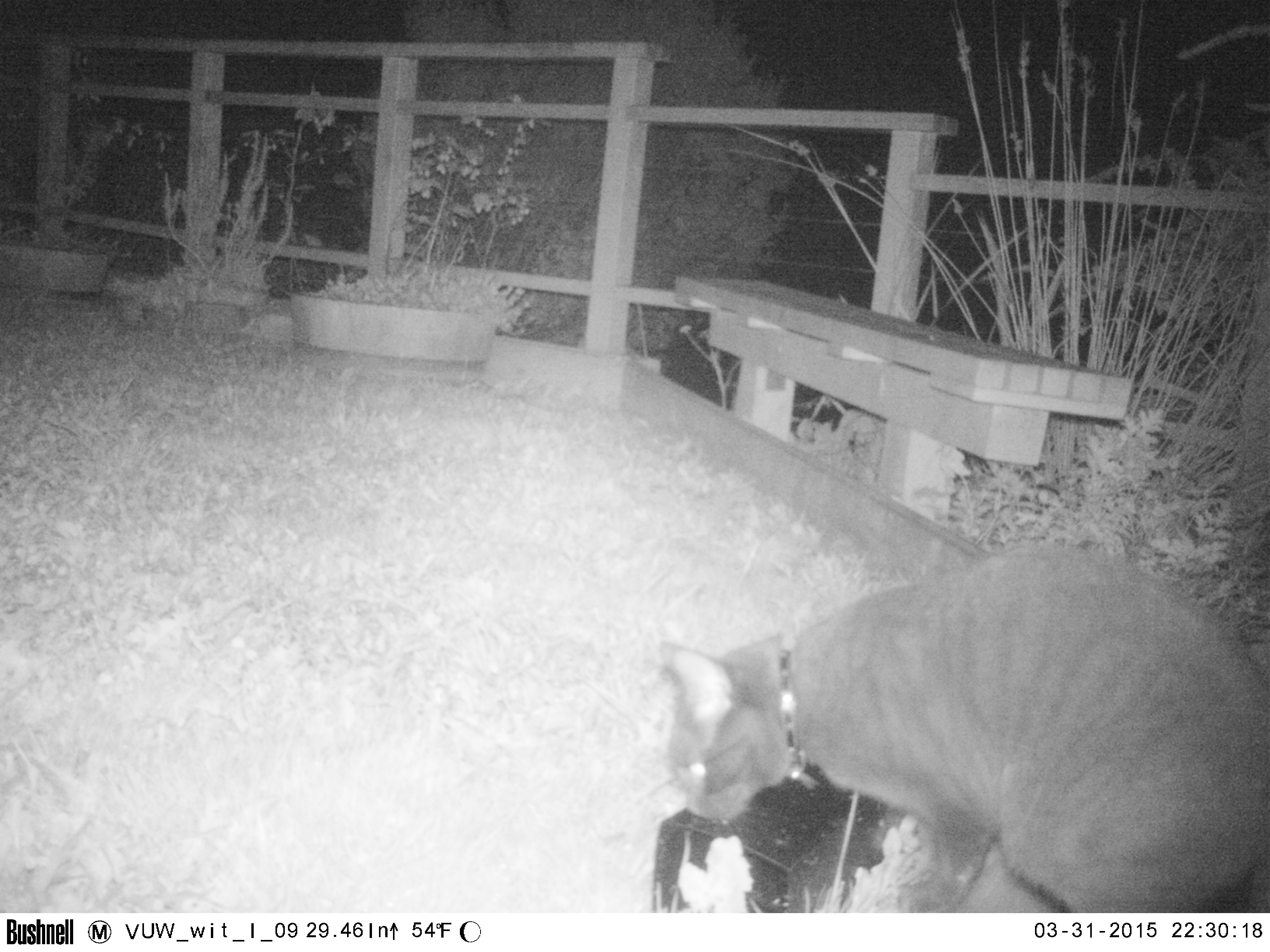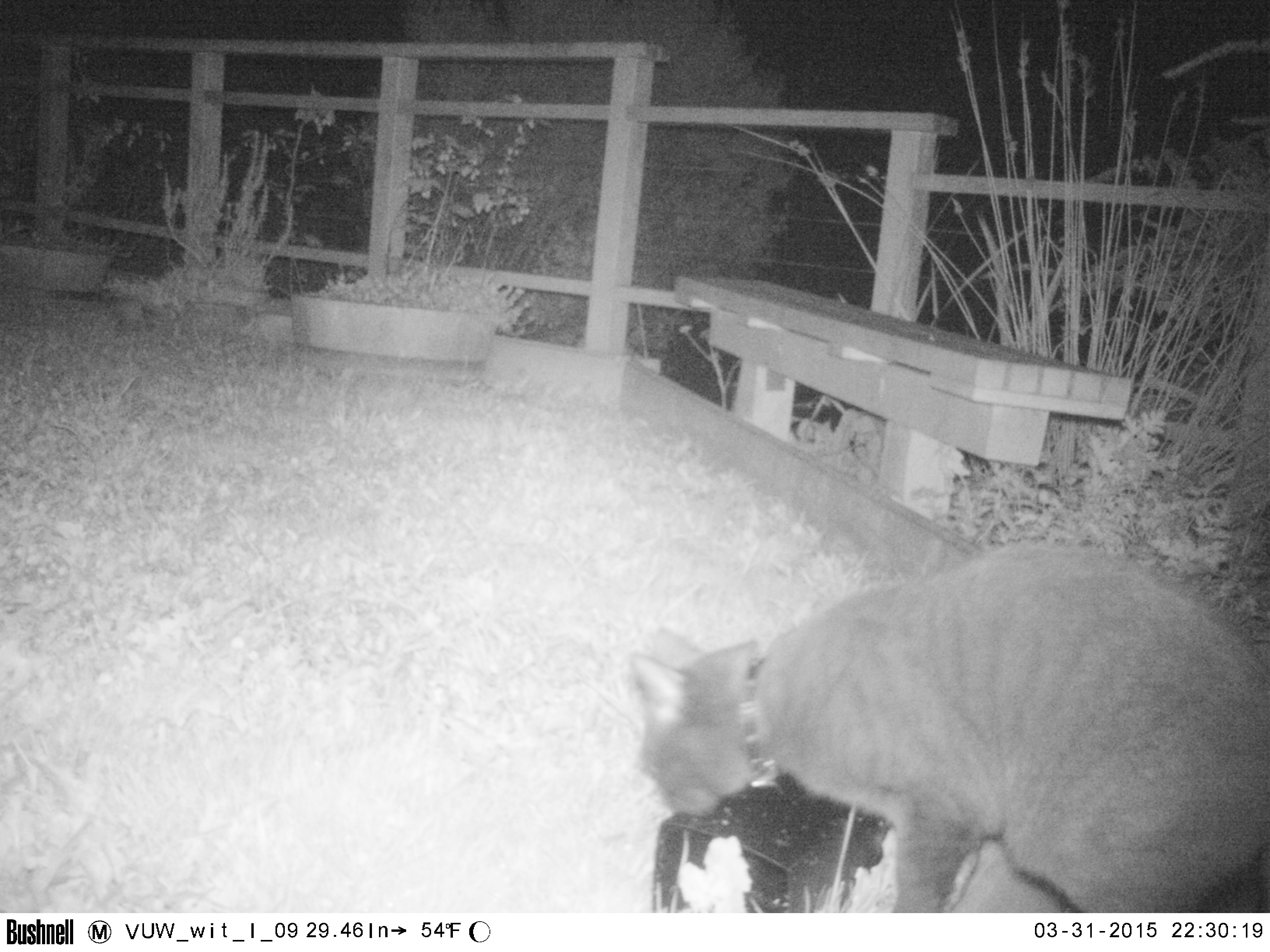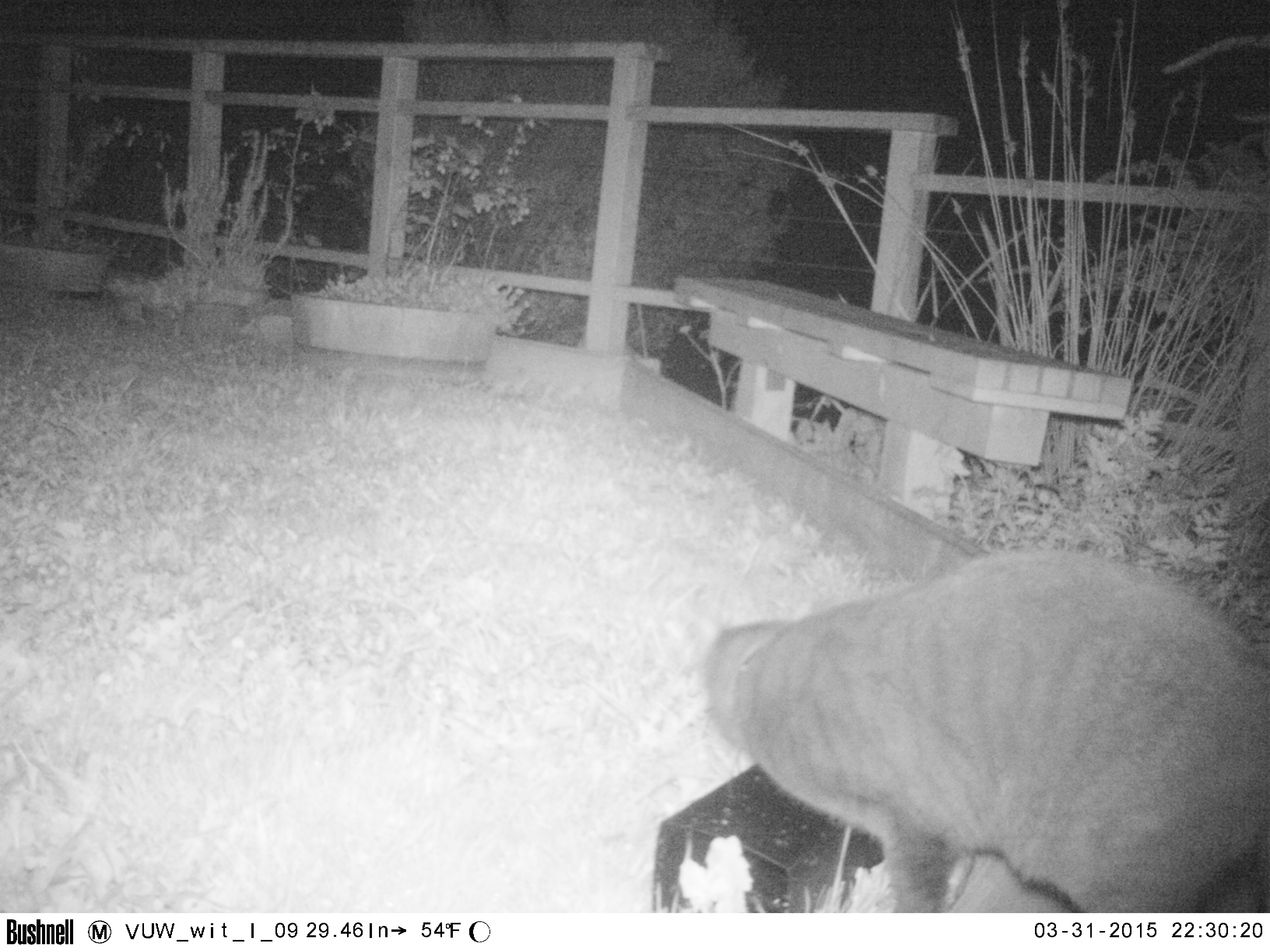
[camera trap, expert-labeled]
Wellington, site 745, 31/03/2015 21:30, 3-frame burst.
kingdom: Animalia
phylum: Chordata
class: Mammalia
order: Carnivora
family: Felidae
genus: Felis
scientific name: Felis catus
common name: cat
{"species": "cat (Felis catus)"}